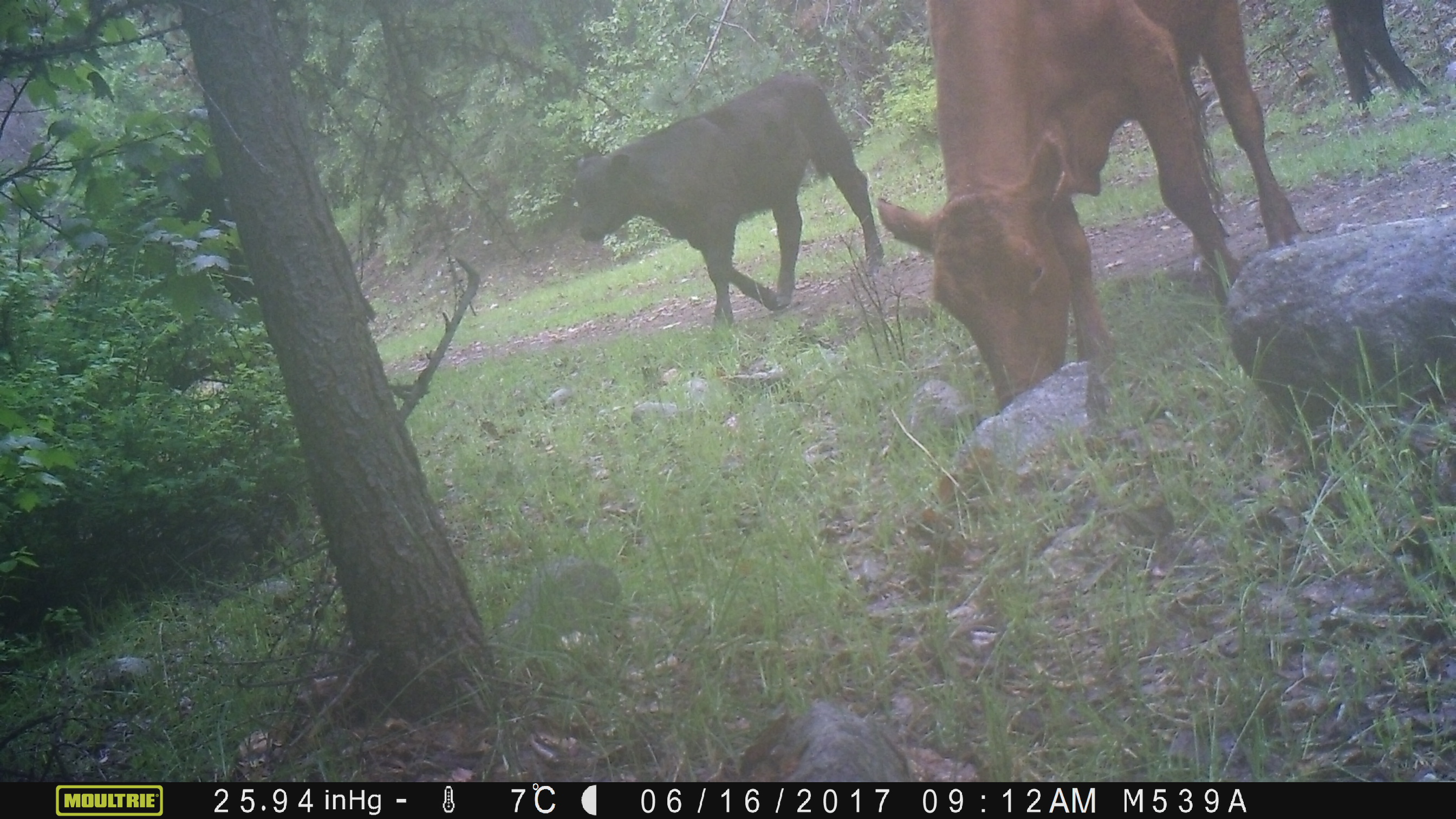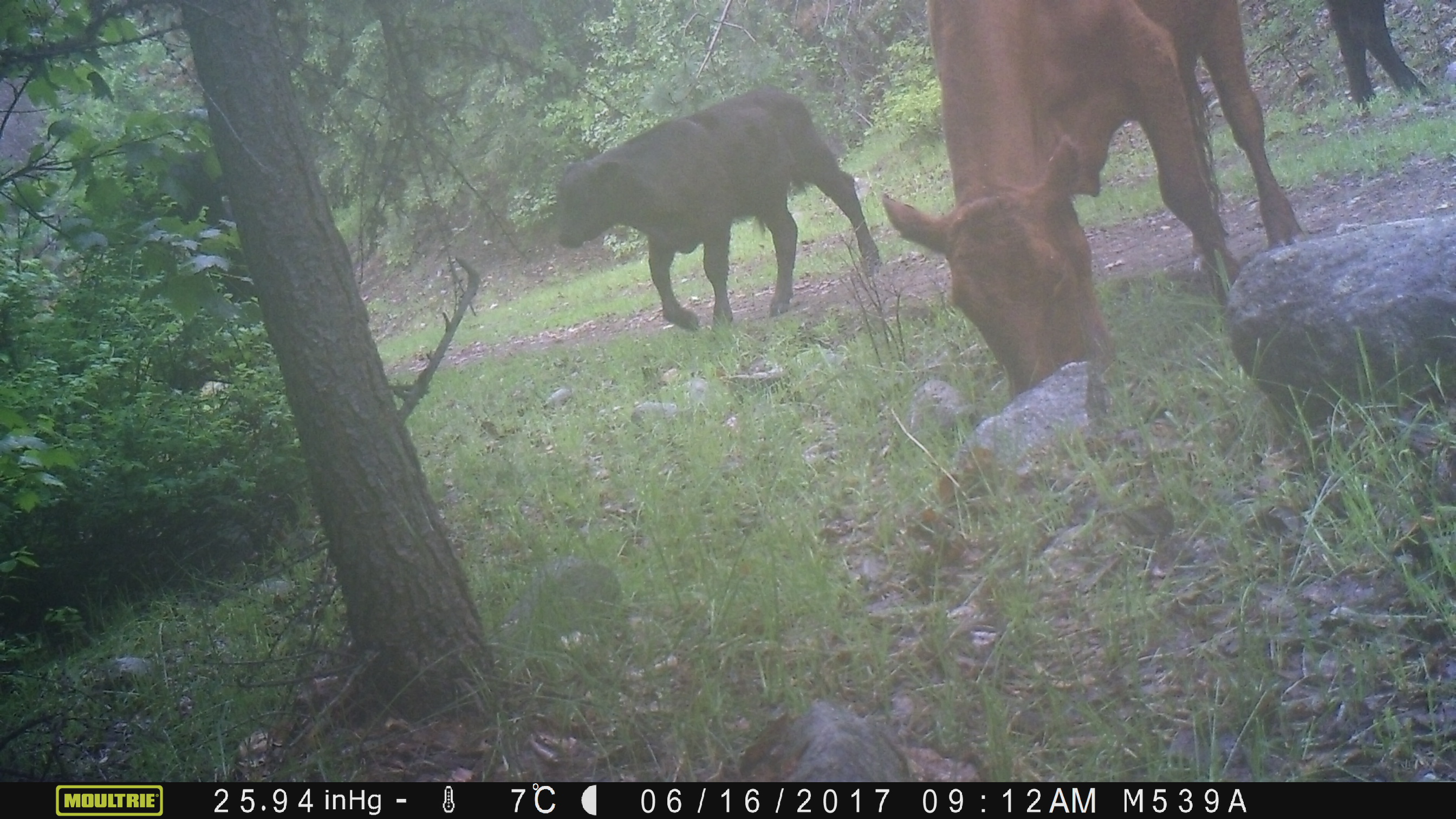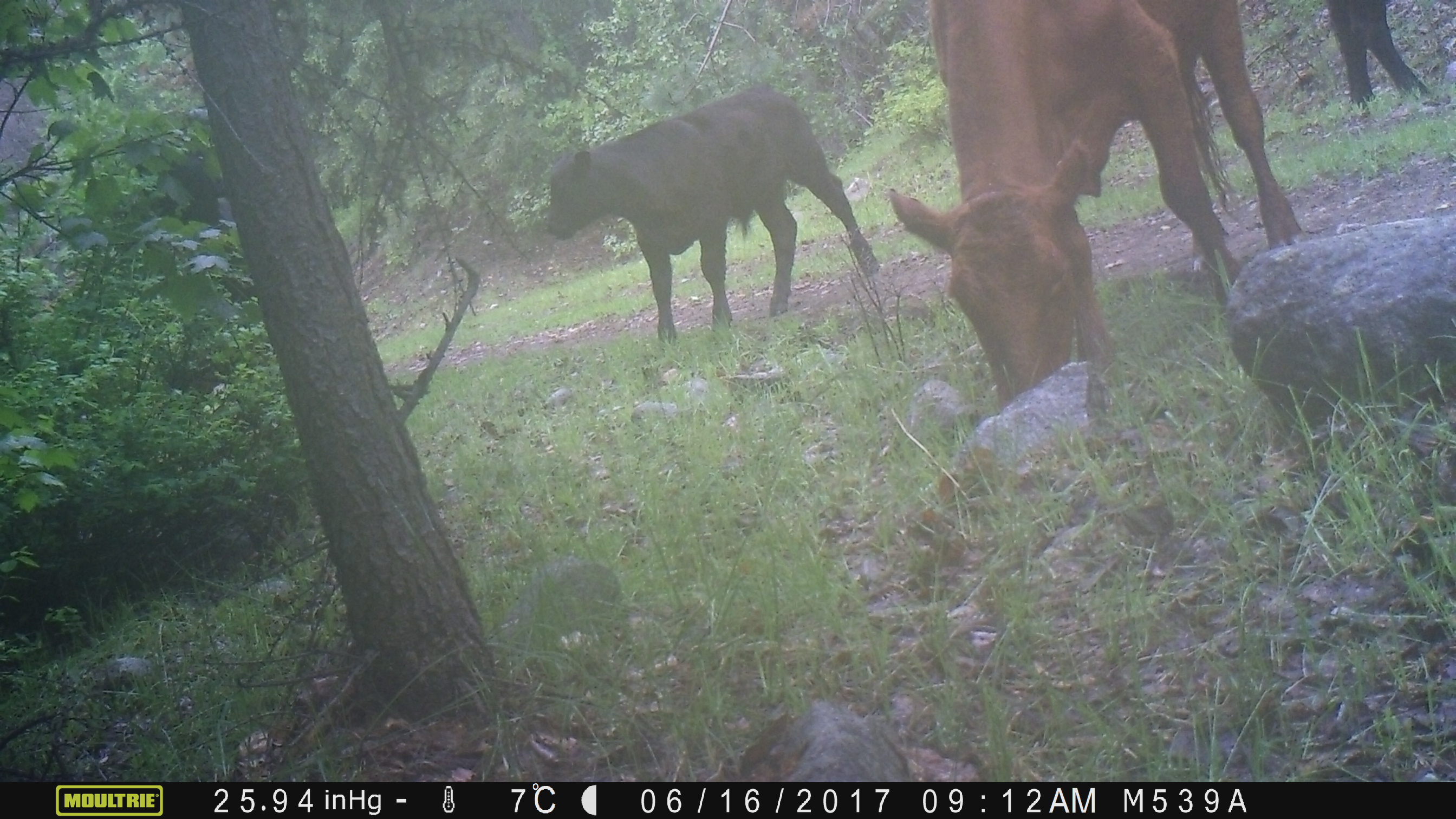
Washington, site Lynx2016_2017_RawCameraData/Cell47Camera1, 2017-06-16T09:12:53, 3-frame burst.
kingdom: Animalia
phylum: Chordata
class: Mammalia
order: Artiodactyla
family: Bovidae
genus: Bos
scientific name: Bos taurus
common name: domestic cattle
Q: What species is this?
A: Domestic cattle (Bos taurus).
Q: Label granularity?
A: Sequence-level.